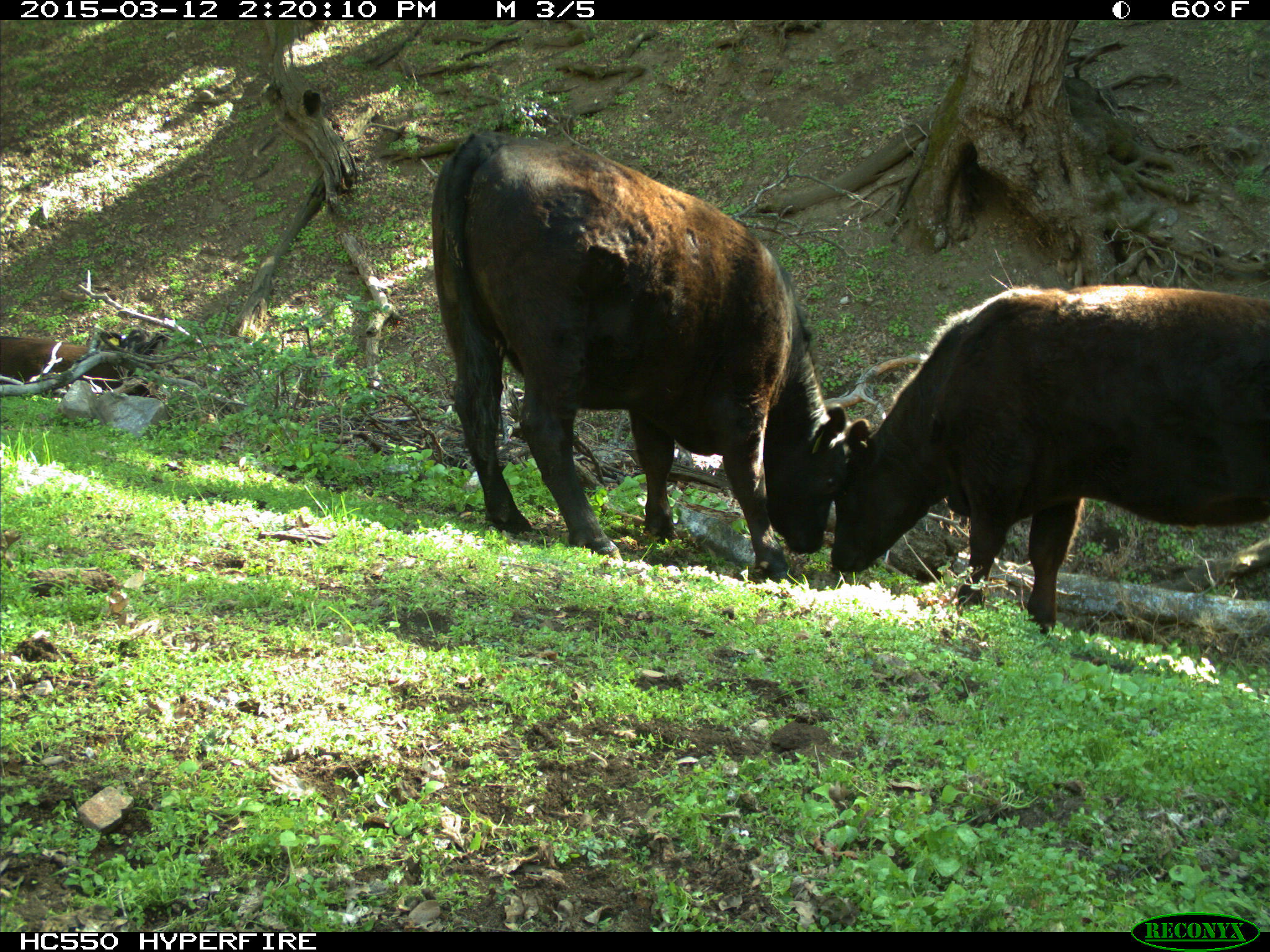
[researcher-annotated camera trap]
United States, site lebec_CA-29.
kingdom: Animalia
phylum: Chordata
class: Mammalia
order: Artiodactyla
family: Bovidae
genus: Bos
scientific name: Bos taurus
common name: domestic cow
Bos taurus (domestic cow).